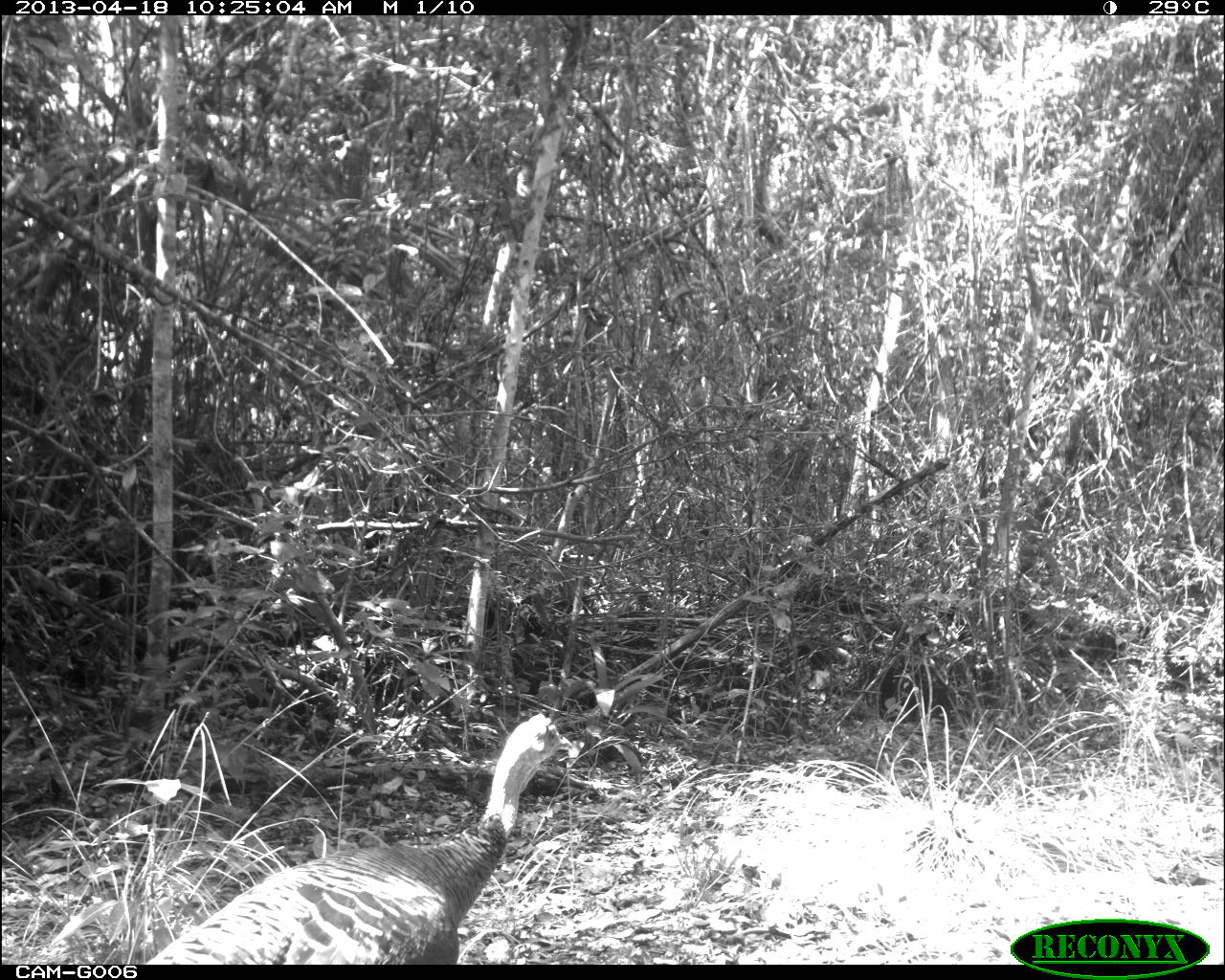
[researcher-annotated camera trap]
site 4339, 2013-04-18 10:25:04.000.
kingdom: Animalia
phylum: Chordata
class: Aves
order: Galliformes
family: Phasianidae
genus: Meleagris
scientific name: Meleagris ocellata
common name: ocellated turkey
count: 2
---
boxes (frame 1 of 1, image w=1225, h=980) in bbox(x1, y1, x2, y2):
meleagris ocellata: bbox(142, 711, 573, 961)